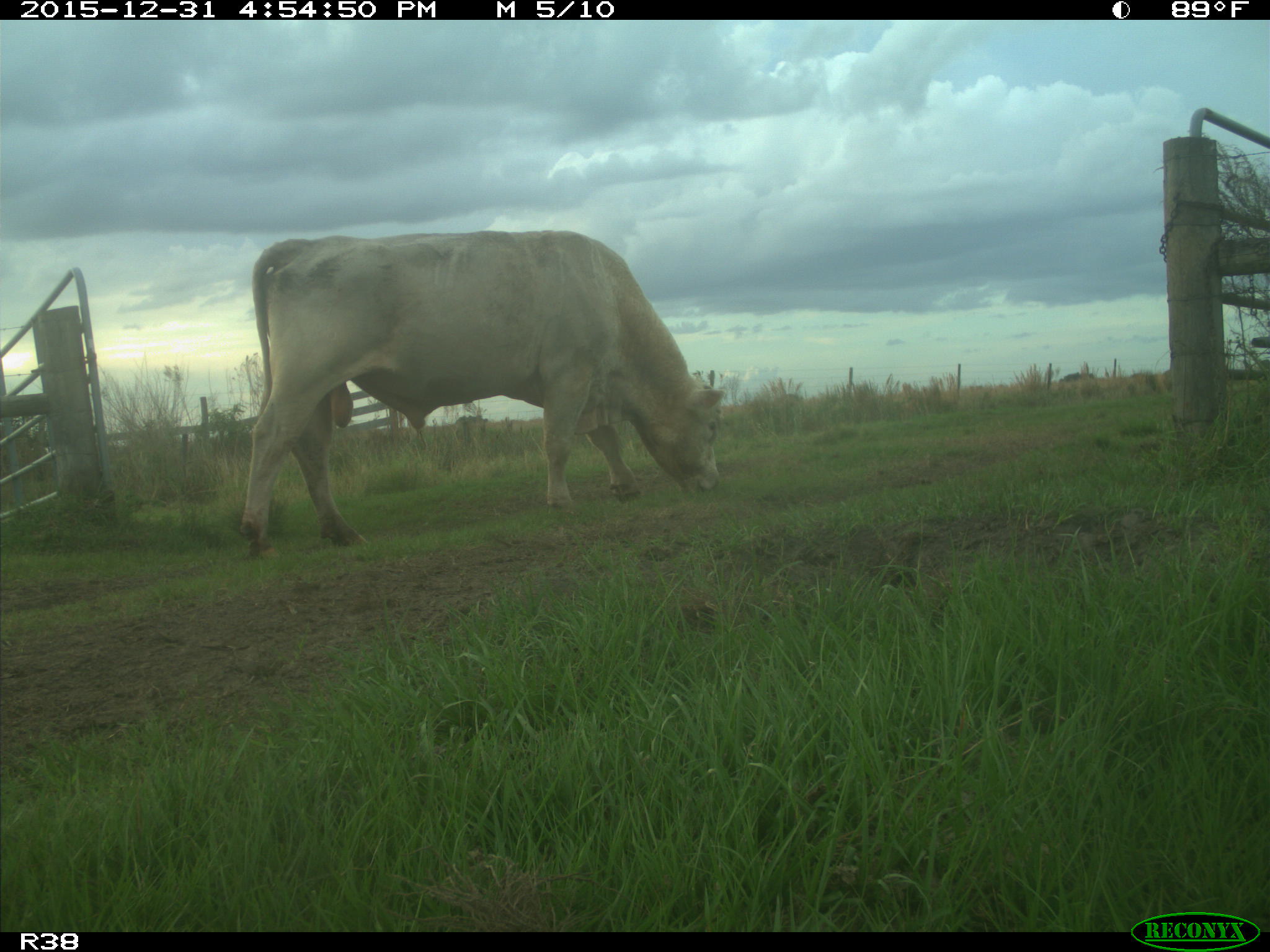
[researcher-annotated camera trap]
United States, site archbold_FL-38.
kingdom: Animalia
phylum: Chordata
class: Mammalia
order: Artiodactyla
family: Bovidae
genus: Bos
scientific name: Bos taurus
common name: domestic cow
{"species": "Bos taurus (domestic cow)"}